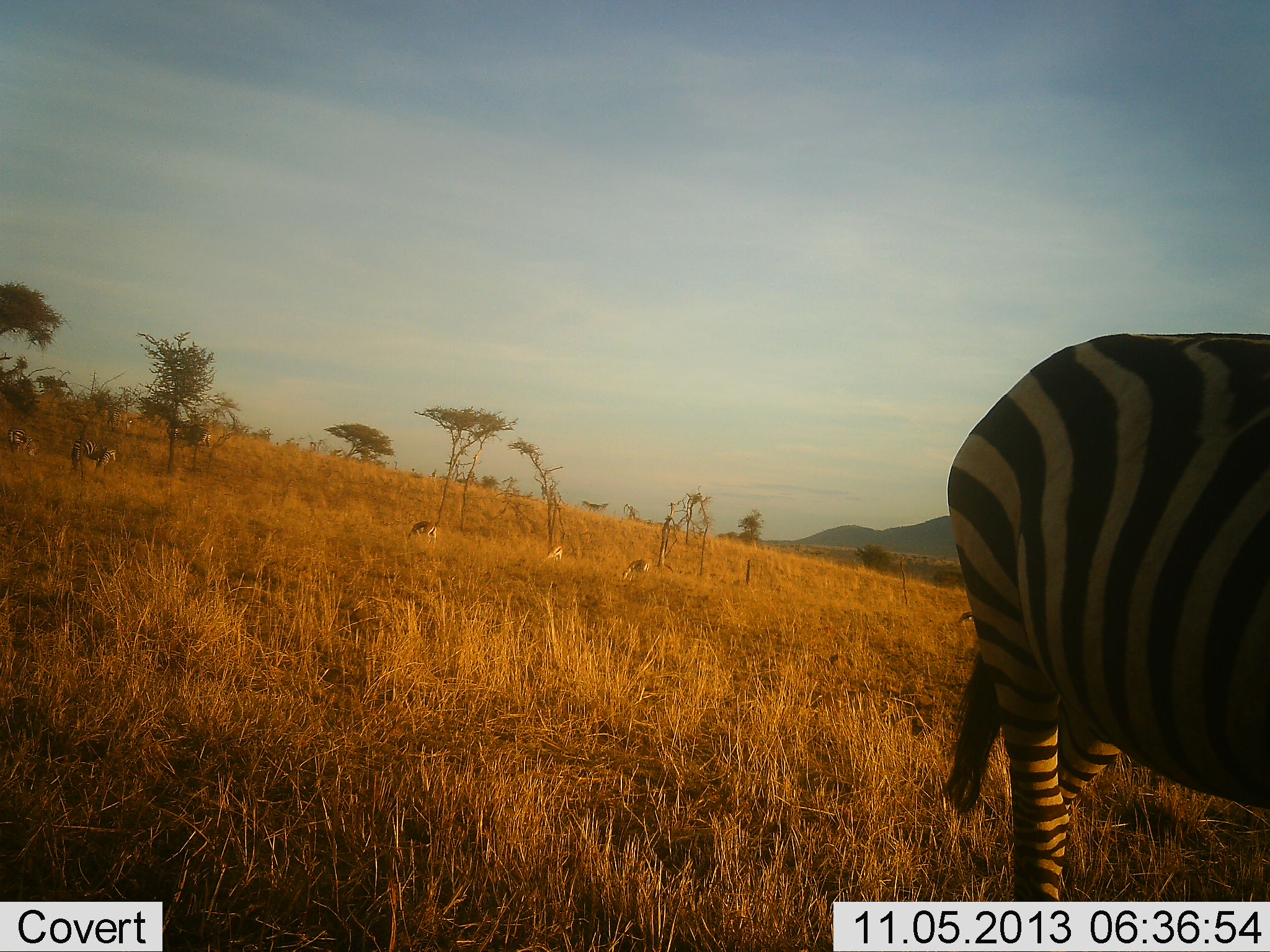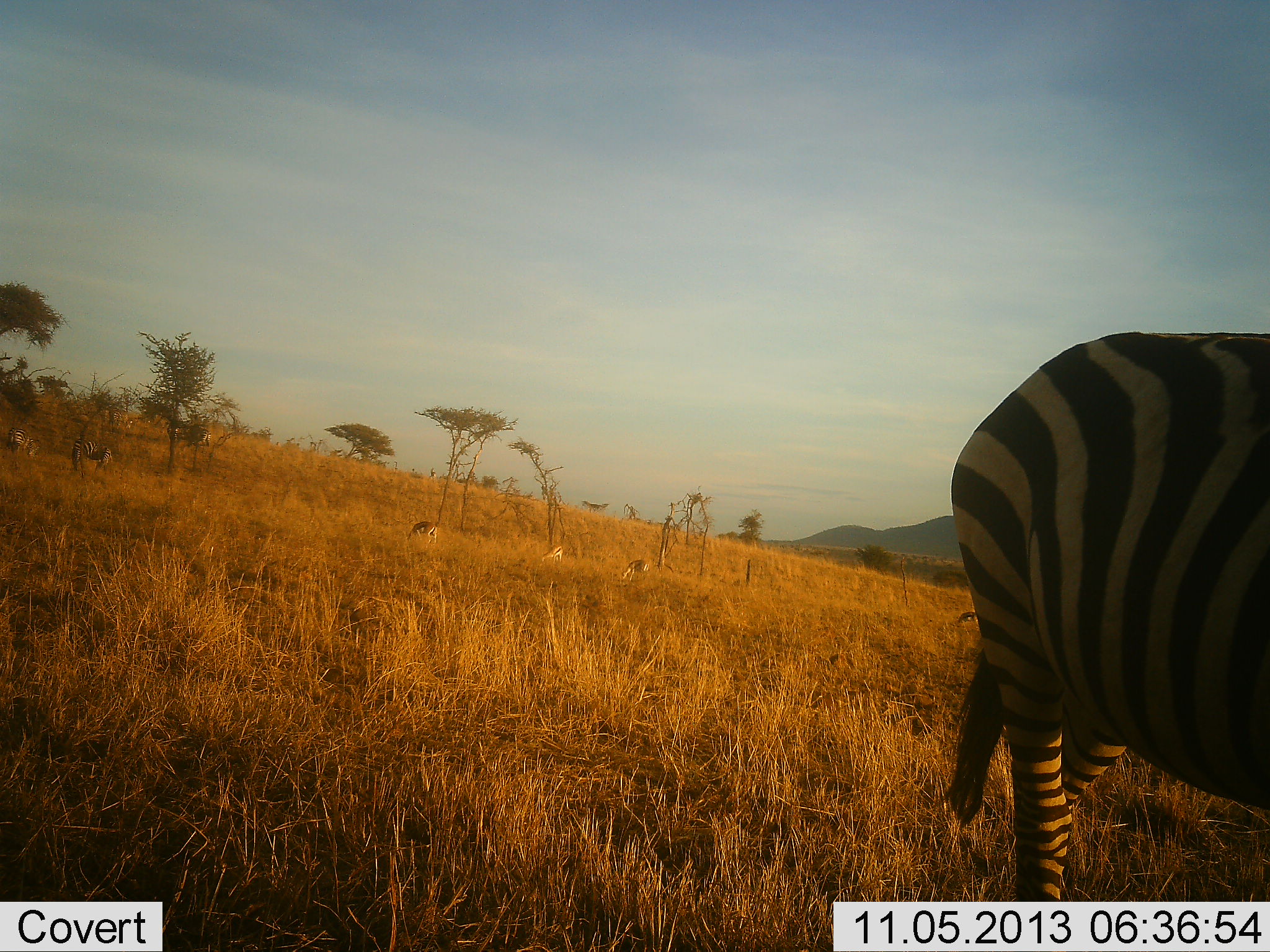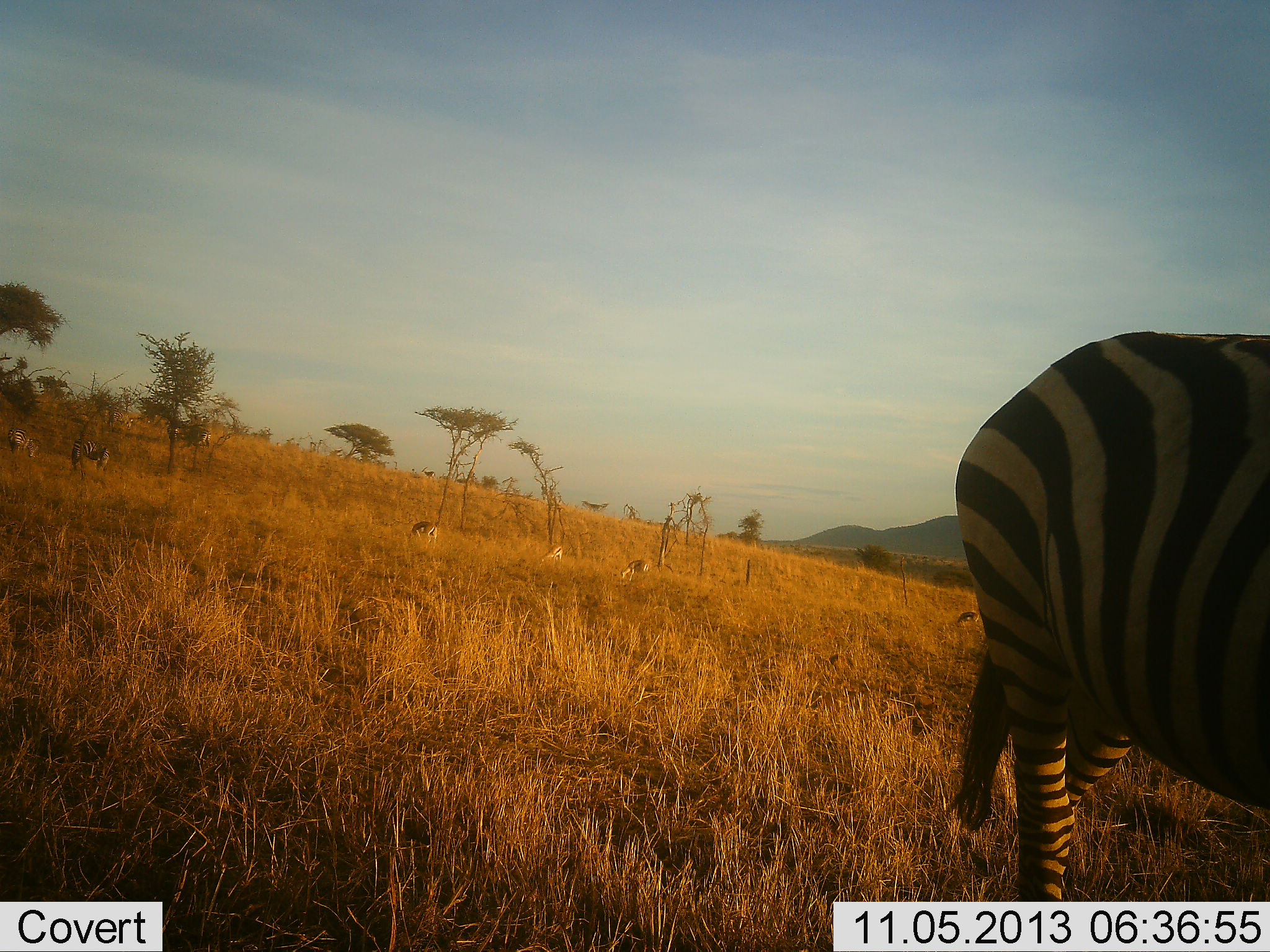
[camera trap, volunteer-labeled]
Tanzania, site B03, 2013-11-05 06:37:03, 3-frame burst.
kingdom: Animalia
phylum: Chordata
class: Mammalia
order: Perissodactyla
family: Equidae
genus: Equus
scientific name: Equus quagga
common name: plains zebra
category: zebra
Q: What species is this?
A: Zebra (plains zebra) (Equus quagga).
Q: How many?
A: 1.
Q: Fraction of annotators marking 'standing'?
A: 71%.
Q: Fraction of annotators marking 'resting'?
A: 12%.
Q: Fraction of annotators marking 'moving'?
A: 41%.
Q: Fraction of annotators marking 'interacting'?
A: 6%.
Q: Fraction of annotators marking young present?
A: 0%.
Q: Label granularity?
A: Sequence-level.